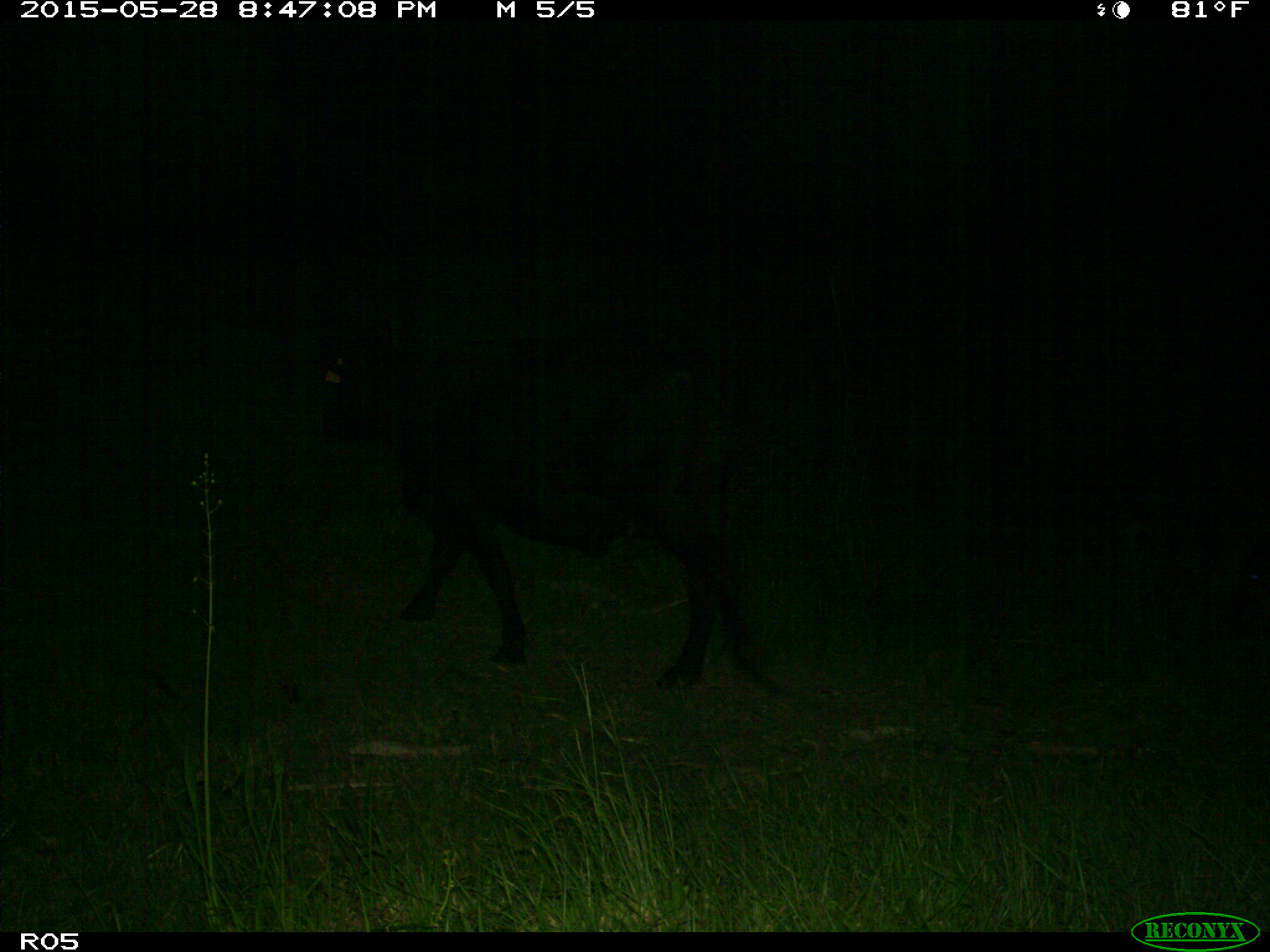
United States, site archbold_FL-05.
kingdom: Animalia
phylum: Chordata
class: Mammalia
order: Artiodactyla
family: Bovidae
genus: Bos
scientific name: Bos taurus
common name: domestic cow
Bos taurus (domestic cow).